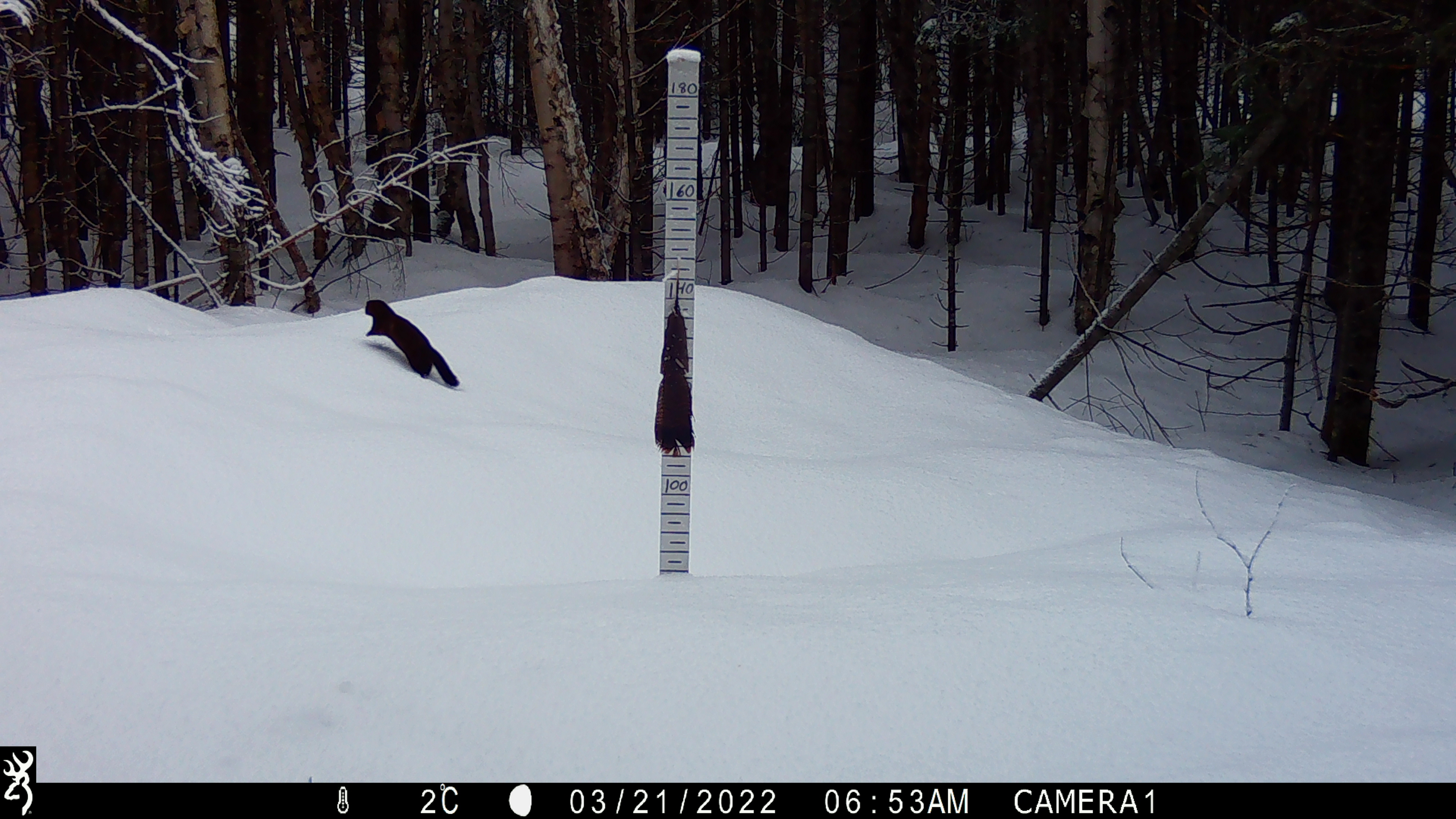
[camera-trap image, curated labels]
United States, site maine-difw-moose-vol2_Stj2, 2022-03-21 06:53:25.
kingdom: Animalia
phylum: Chordata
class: Mammalia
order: Carnivora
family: Mustelidae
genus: Pekania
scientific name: Pekania pennanti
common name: fisher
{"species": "fisher (Pekania pennanti)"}